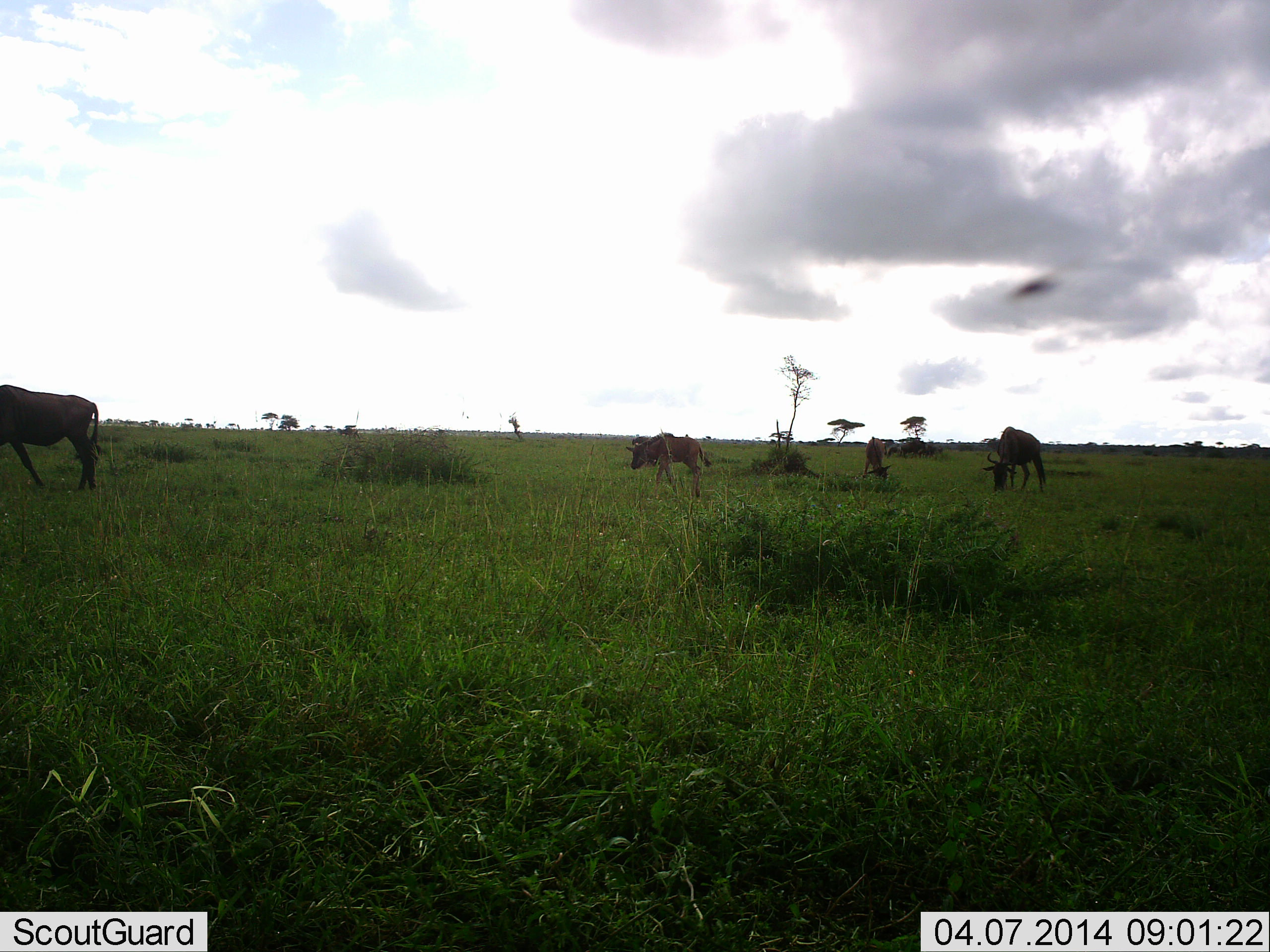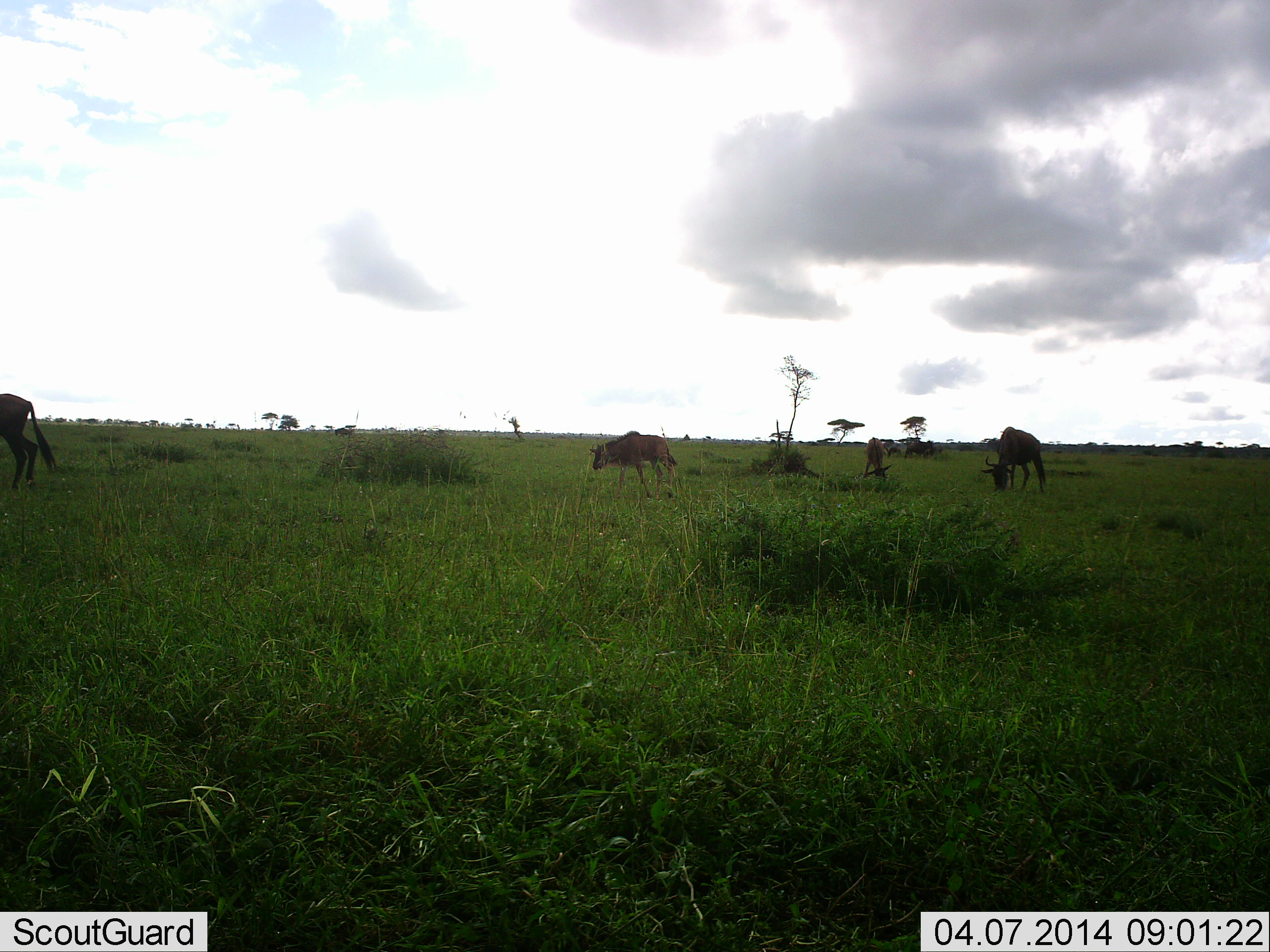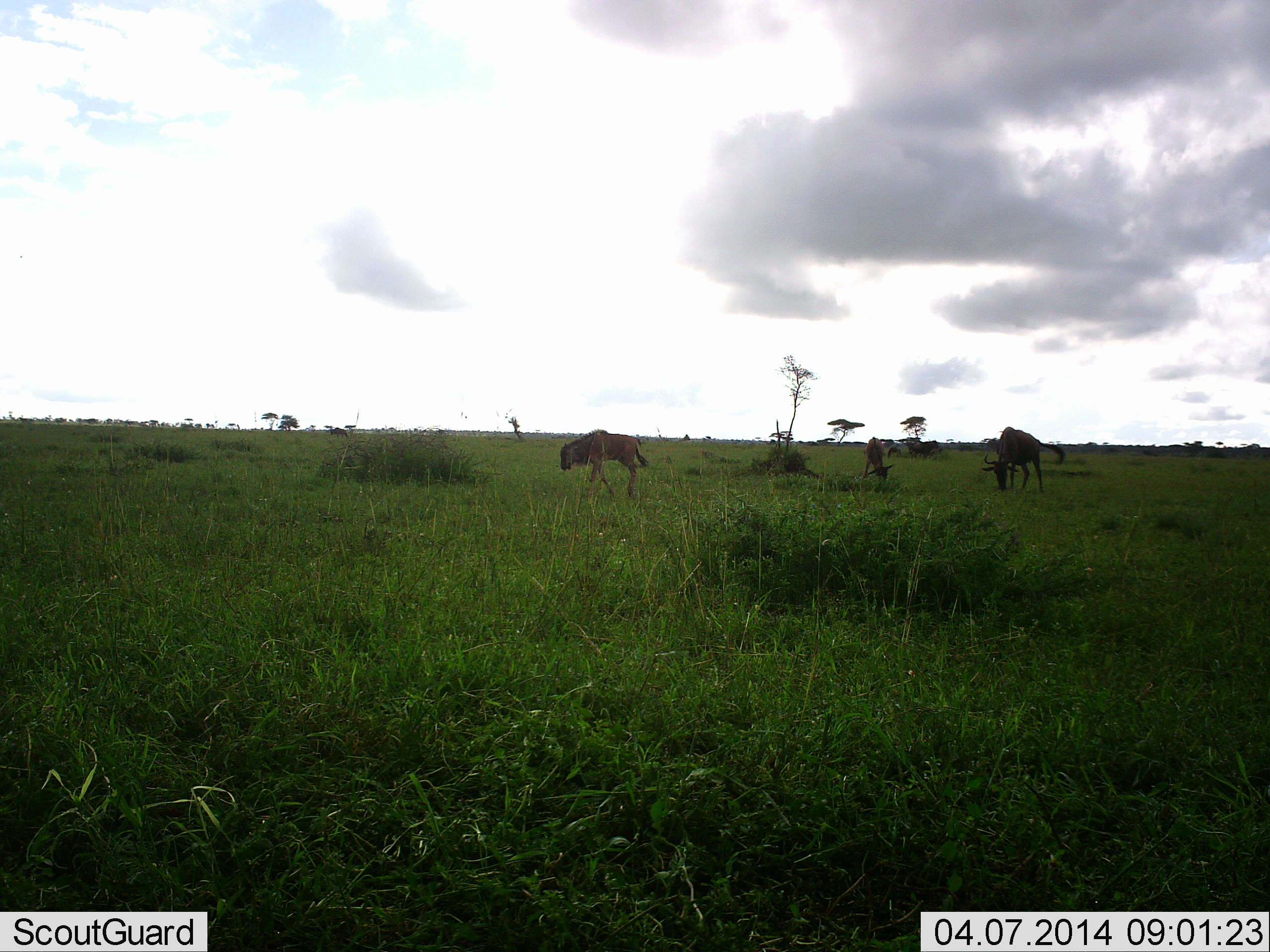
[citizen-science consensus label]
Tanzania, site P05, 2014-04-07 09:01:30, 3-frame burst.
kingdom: Animalia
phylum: Chordata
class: Mammalia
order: Artiodactyla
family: Bovidae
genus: Connochaetes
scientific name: Connochaetes taurinus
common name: blue wildebeest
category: wildebeest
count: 4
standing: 28%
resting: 4%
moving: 68%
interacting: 3%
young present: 22%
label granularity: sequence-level